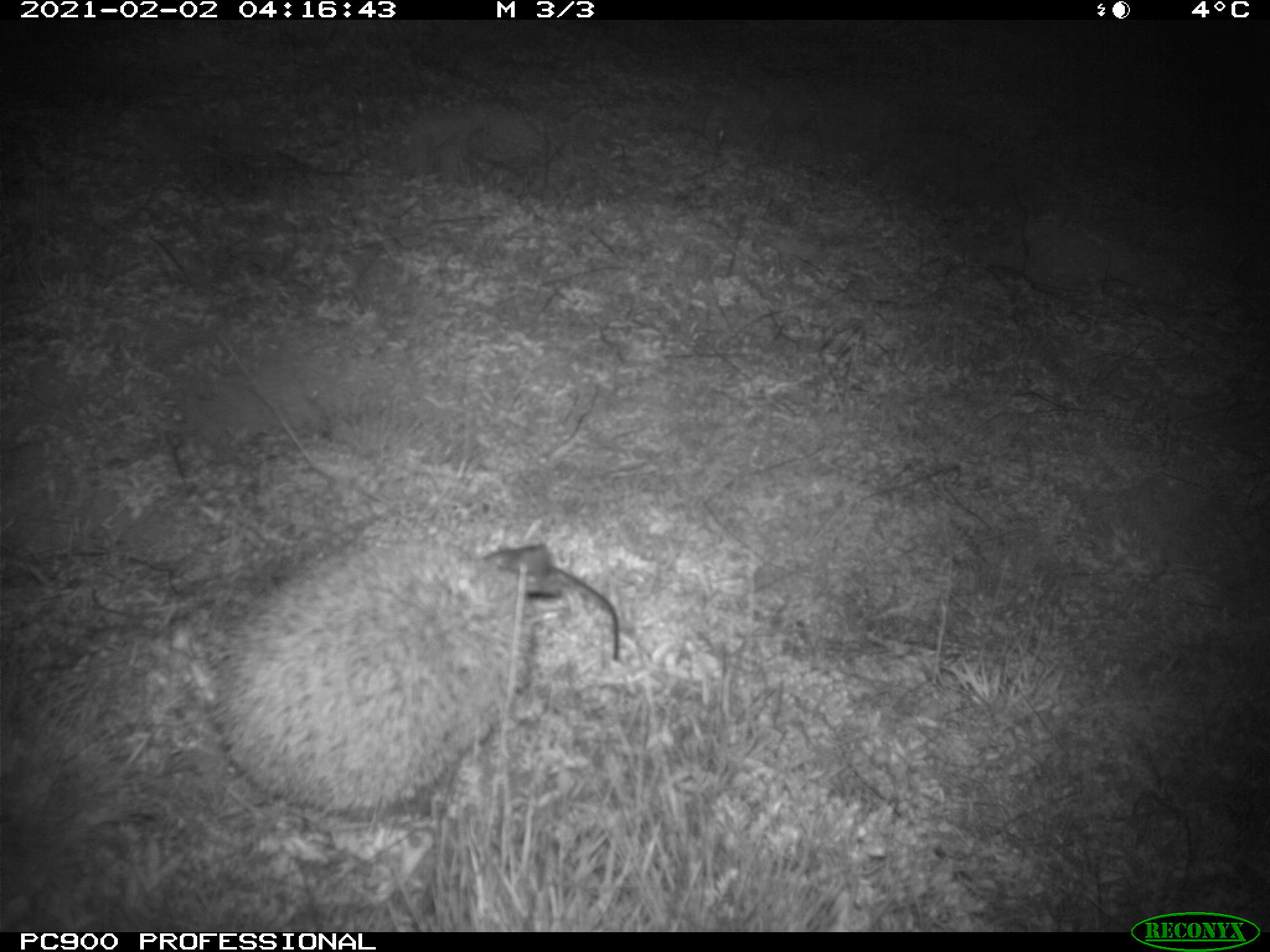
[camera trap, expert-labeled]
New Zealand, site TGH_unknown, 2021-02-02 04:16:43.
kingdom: Animalia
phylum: Chordata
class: Mammalia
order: Eulipotyphla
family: Erinaceidae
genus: Erinaceus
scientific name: Erinaceus europaeus europaeus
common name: european hedgehog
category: hedgehog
Hedgehog (european hedgehog) (Erinaceus europaeus europaeus).